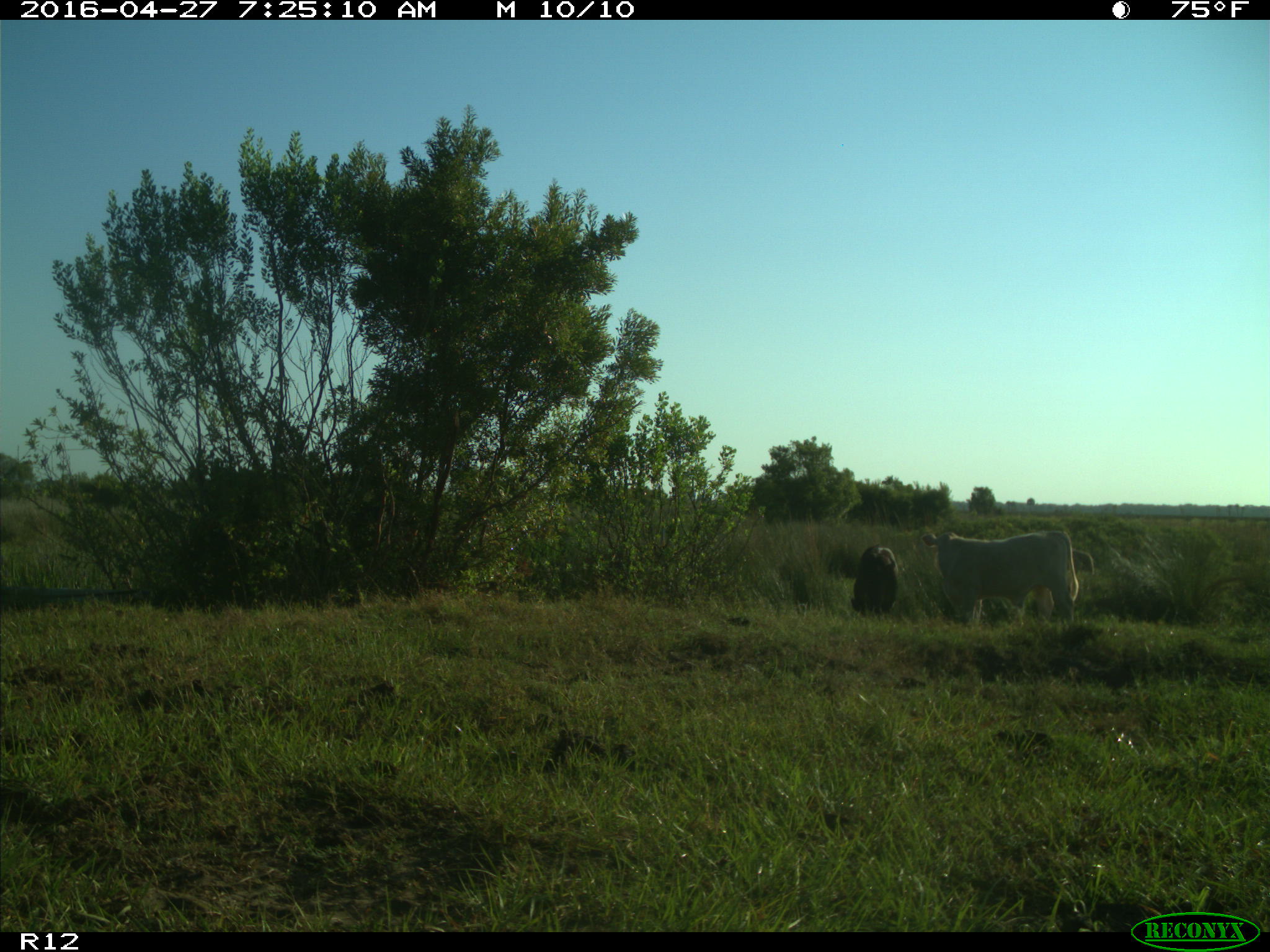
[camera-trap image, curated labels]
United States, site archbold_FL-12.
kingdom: Animalia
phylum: Chordata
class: Mammalia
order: Artiodactyla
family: Bovidae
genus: Bos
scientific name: Bos taurus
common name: domestic cow